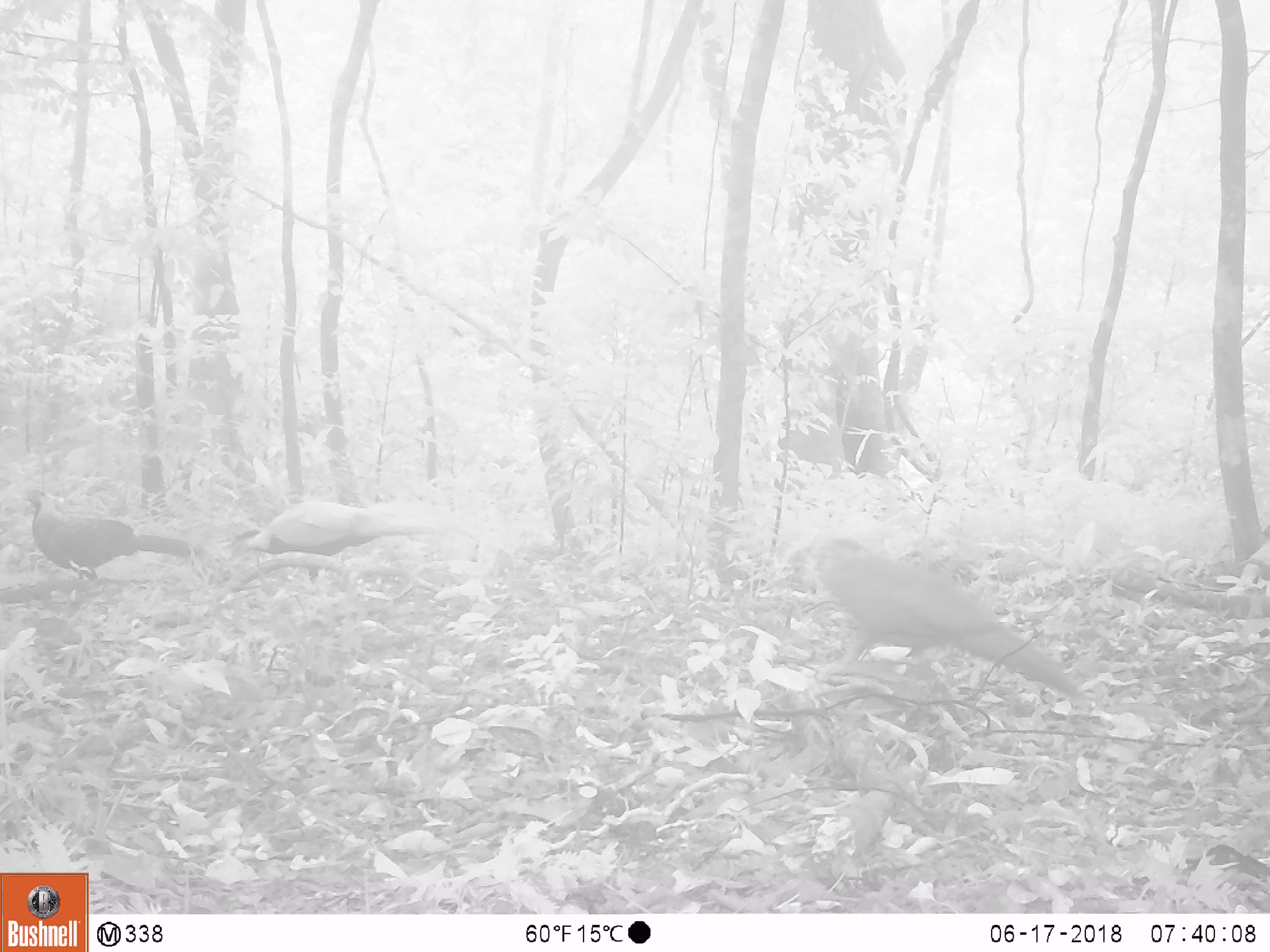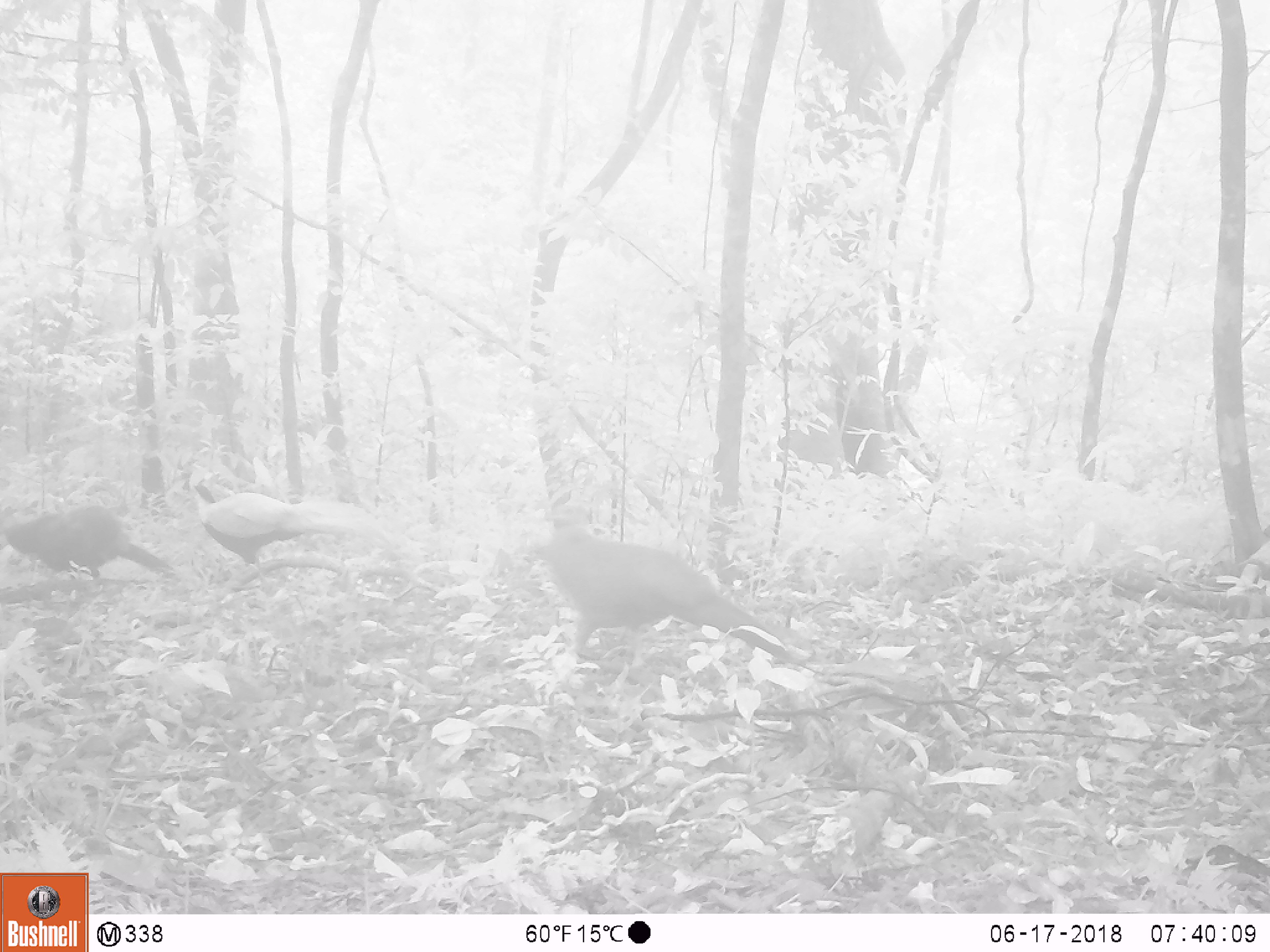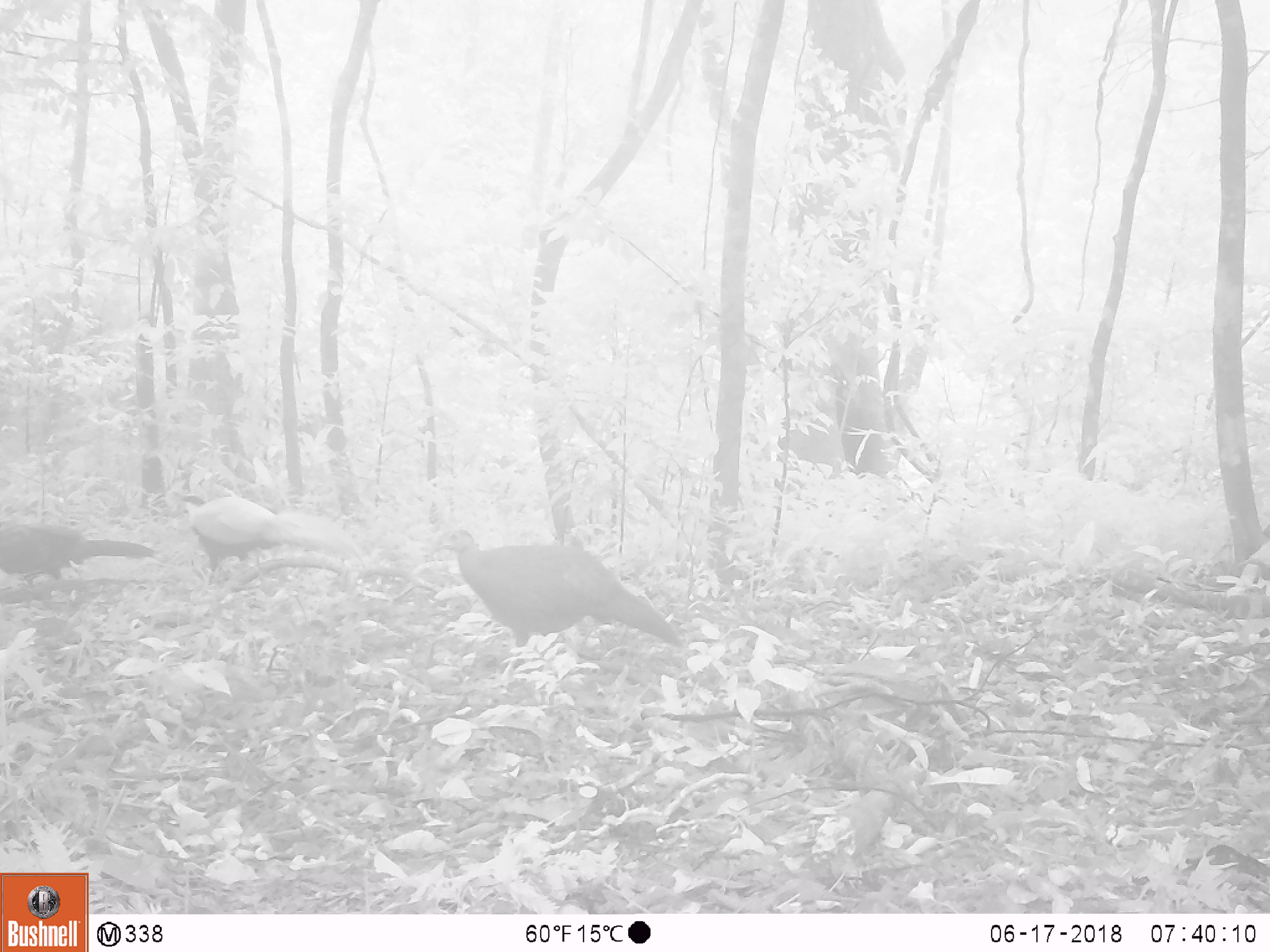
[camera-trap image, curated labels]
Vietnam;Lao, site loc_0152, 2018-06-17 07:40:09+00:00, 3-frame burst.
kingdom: Animalia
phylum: Chordata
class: Aves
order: Galliformes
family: Phasianidae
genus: Lophura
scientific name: Lophura nycthemera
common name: silver pheasant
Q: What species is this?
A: Silver pheasant (Lophura nycthemera).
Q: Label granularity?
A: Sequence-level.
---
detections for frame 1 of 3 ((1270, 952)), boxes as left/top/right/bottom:
silver pheasant: 780/528/1094/714; 232/497/482/587; 14/486/220/581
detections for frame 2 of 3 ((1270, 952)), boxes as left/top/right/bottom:
silver pheasant: 523/499/828/682; 177/481/427/565; 0/492/190/582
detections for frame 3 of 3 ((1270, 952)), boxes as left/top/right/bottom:
silver pheasant: 433/524/686/684; 167/481/369/565; 0/492/163/590